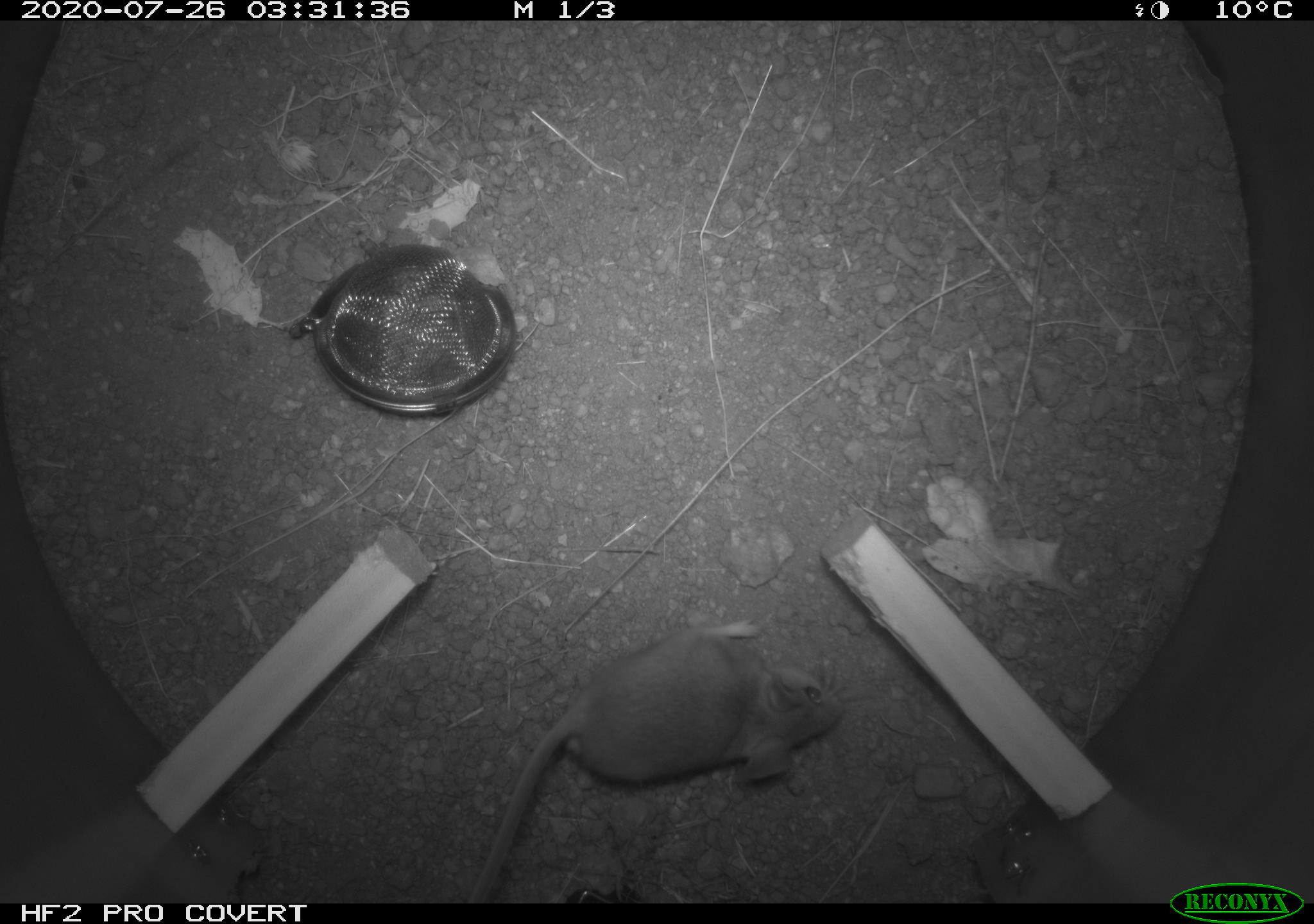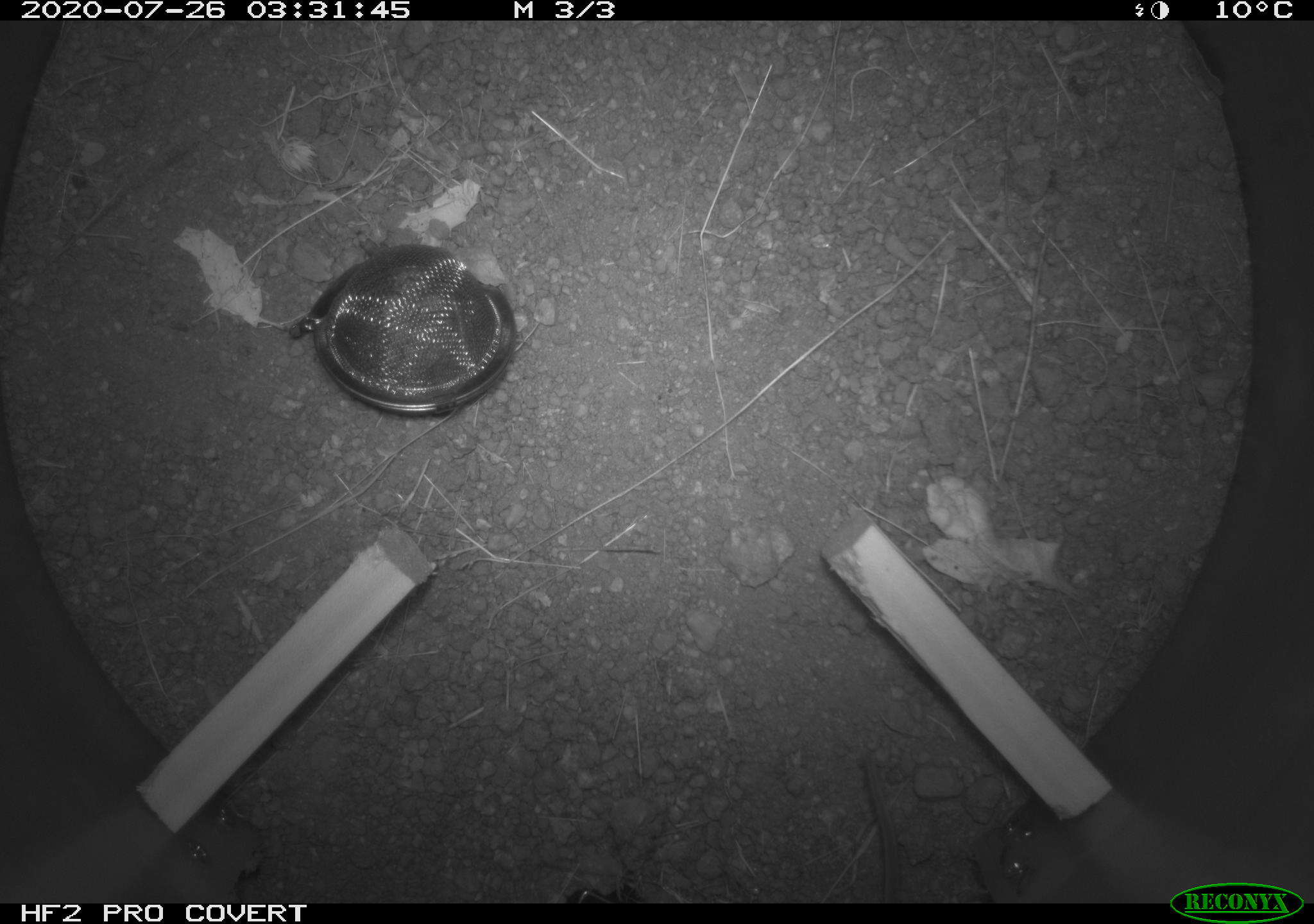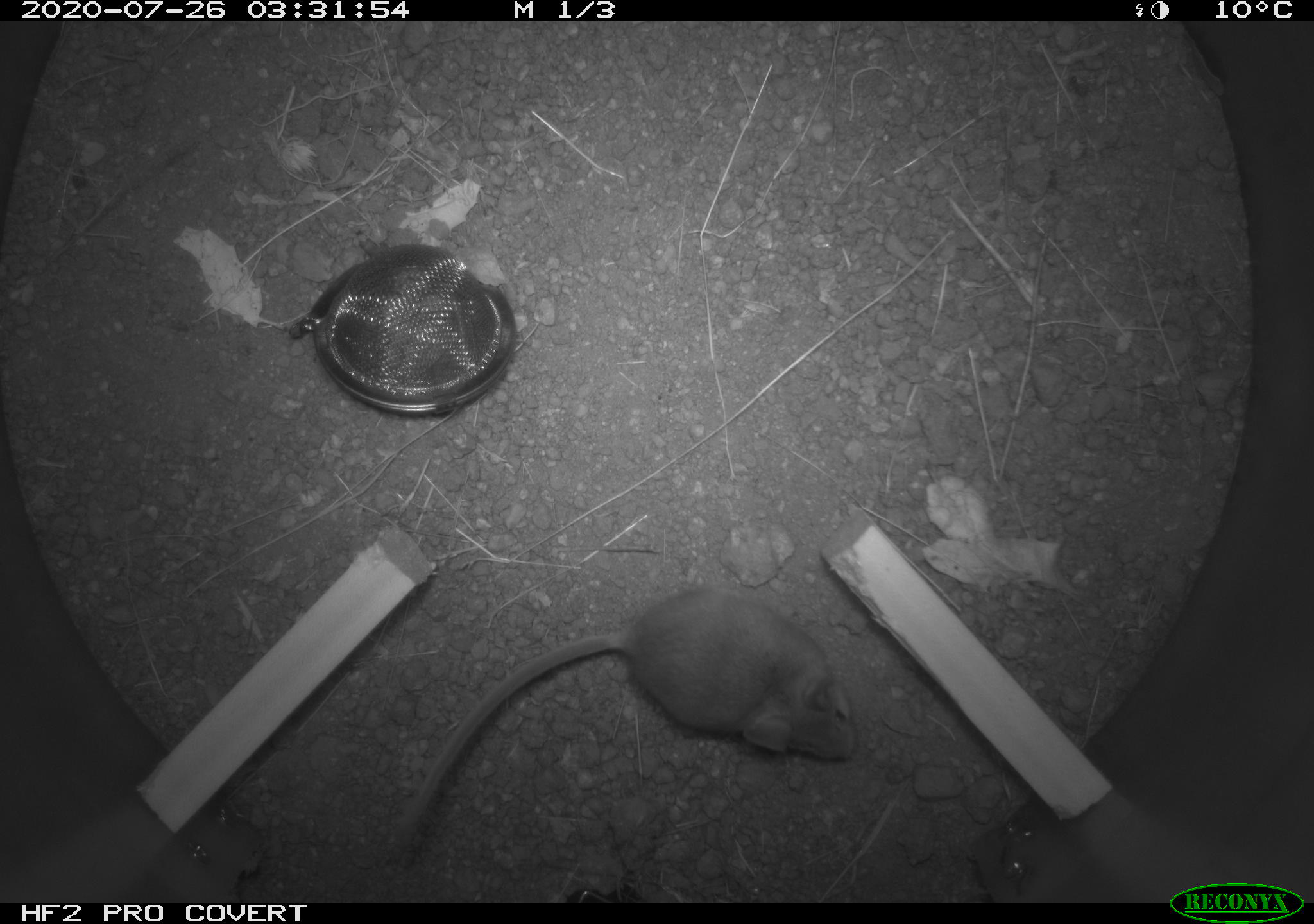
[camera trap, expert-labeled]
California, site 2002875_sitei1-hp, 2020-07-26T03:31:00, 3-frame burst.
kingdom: Animalia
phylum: Chordata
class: Mammalia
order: Rodentia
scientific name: Rodentia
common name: rodent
Rodent (Rodentia).